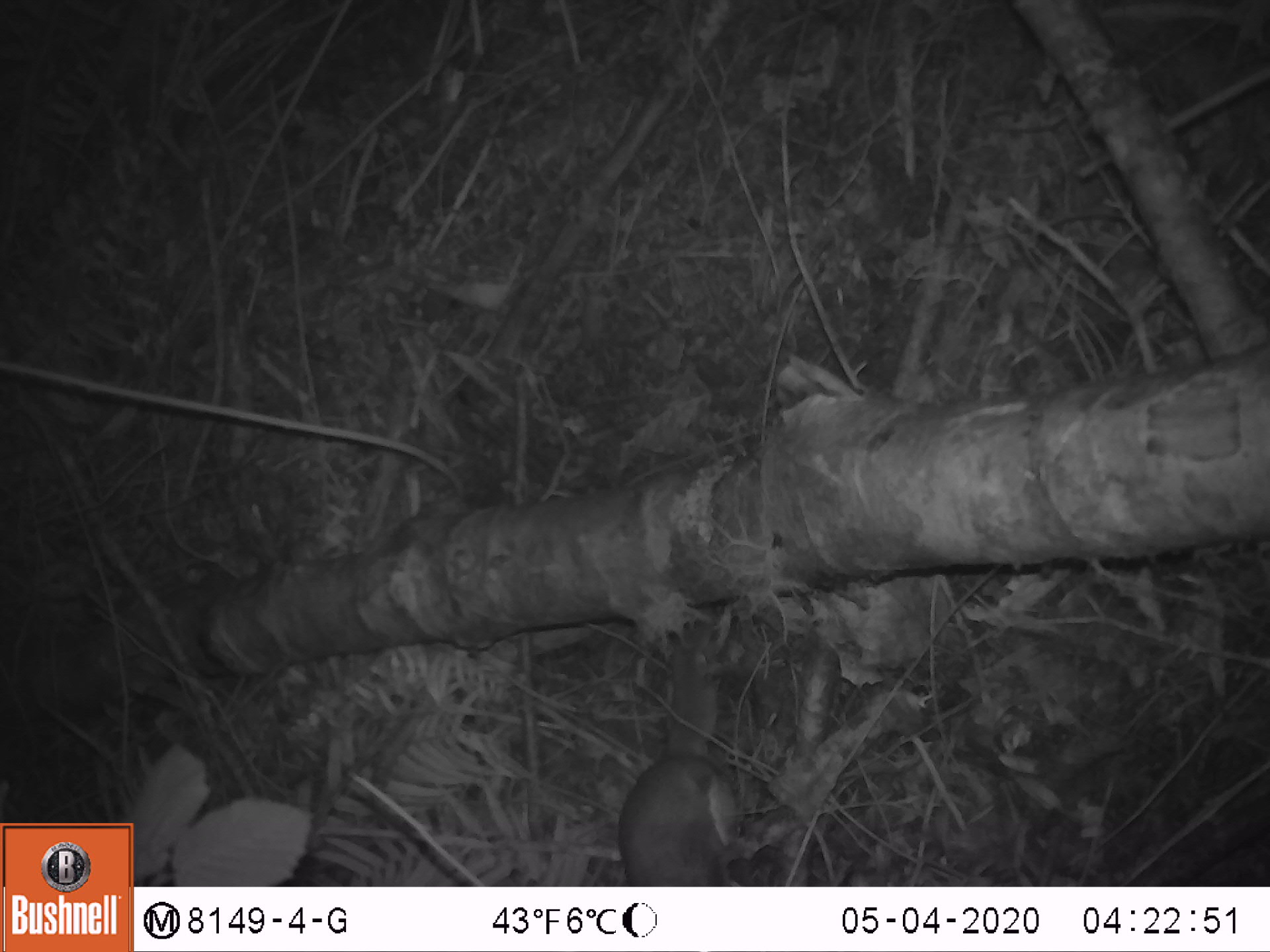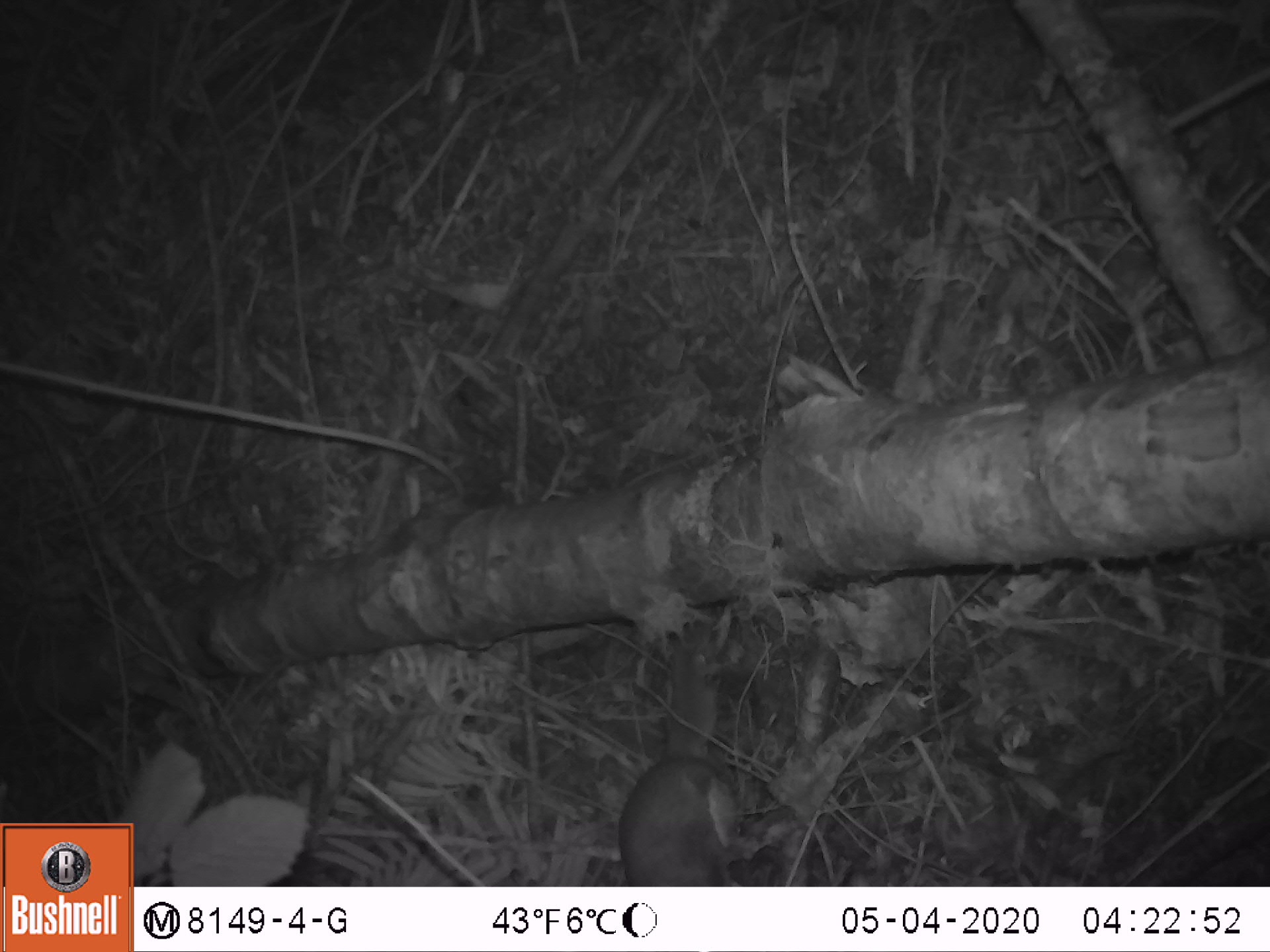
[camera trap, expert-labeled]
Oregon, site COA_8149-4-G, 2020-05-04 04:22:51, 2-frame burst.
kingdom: Animalia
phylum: Chordata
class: Mammalia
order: Rodentia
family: Sciuridae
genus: Glaucomys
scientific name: Glaucomys oregonensis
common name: humboldt's flying squirrel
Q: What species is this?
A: Humboldt's flying squirrel (Glaucomys oregonensis).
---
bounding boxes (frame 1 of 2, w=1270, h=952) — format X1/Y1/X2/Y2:
humboldt's flying squirrel: 610/601/756/884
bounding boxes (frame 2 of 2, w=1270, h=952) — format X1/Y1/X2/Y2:
humboldt's flying squirrel: 608/599/756/884